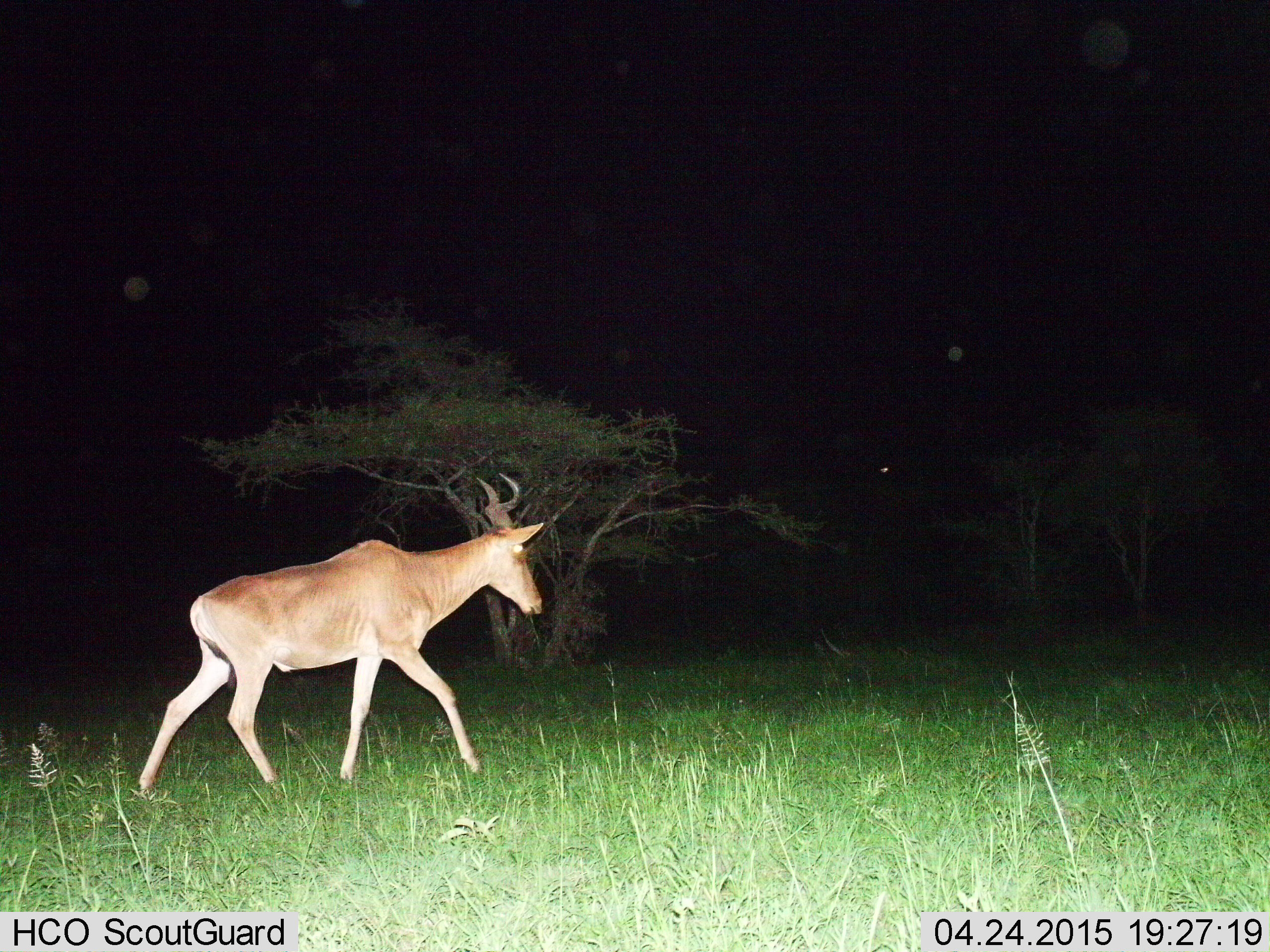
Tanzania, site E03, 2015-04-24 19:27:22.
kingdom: Animalia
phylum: Chordata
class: Mammalia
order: Artiodactyla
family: Bovidae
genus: Alcelaphus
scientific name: Alcelaphus buselaphus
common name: hartebeest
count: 1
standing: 0%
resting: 0%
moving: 100%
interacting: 0%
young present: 0%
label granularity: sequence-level